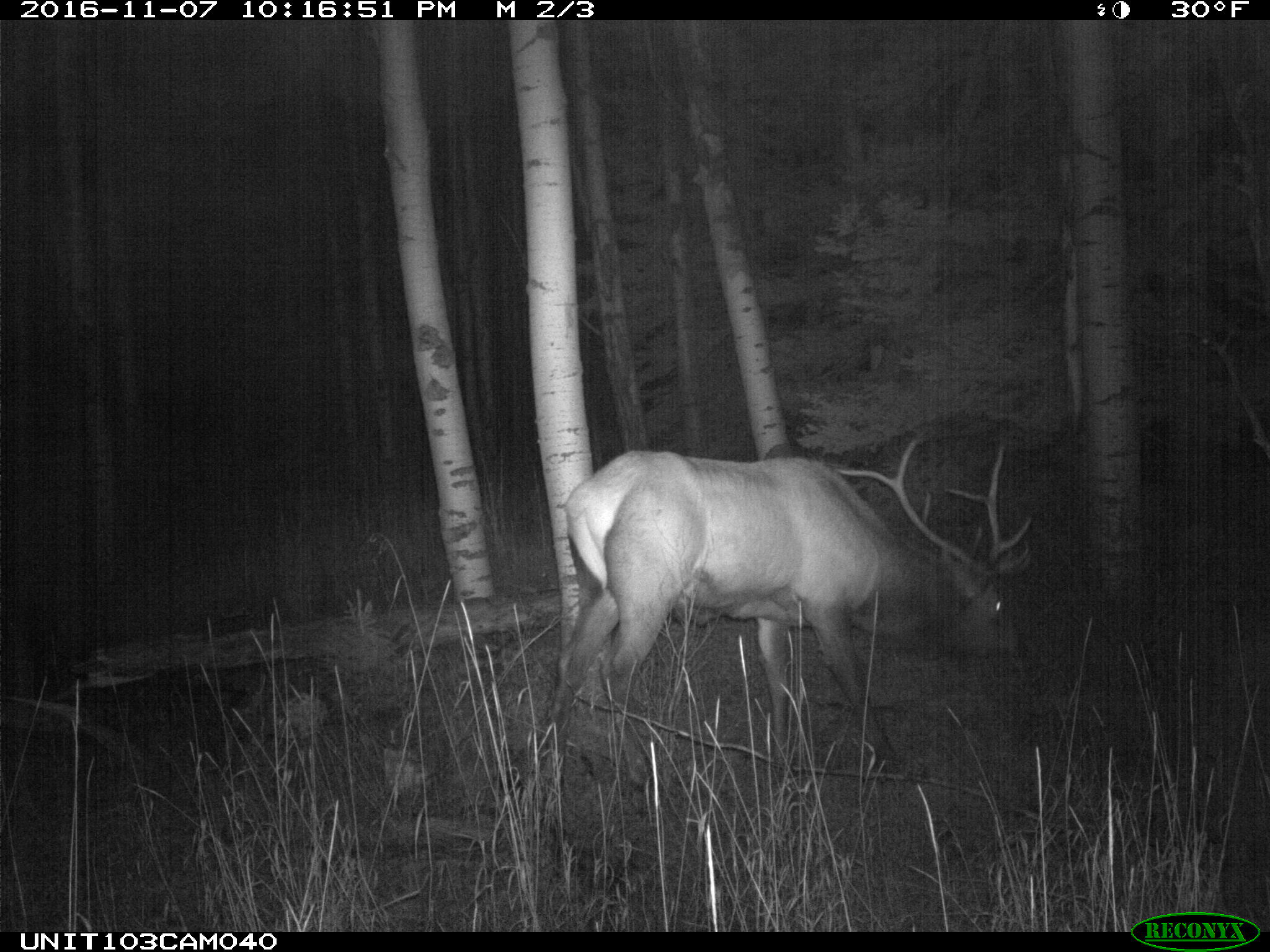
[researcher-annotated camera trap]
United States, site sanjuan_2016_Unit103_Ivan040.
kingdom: Animalia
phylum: Chordata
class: Mammalia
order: Artiodactyla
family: Cervidae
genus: Cervus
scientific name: Cervus elaphus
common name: red deer